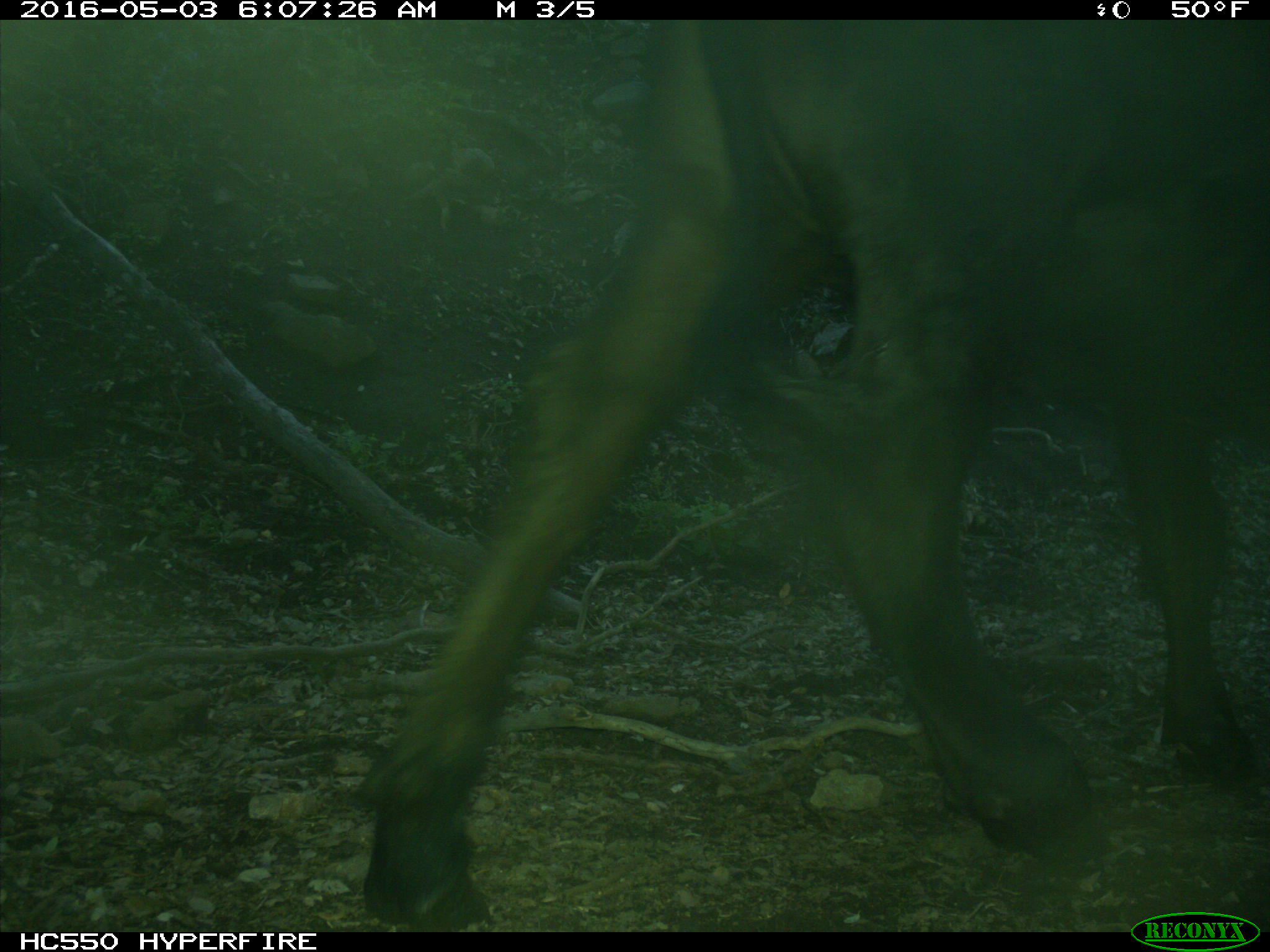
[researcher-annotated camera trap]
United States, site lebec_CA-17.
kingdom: Animalia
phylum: Chordata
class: Mammalia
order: Artiodactyla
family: Bovidae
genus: Bos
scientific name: Bos taurus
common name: domestic cow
Bos taurus (domestic cow).